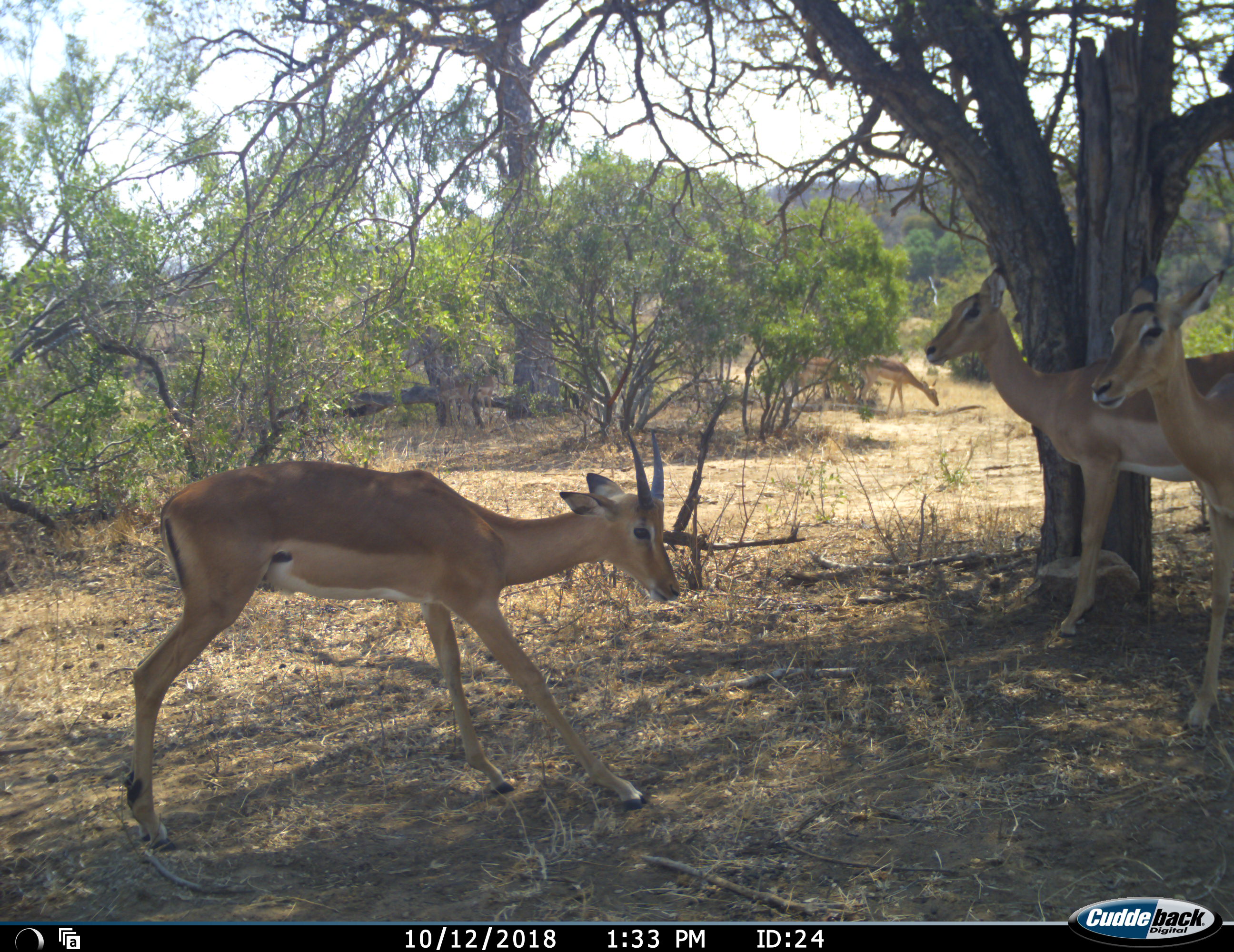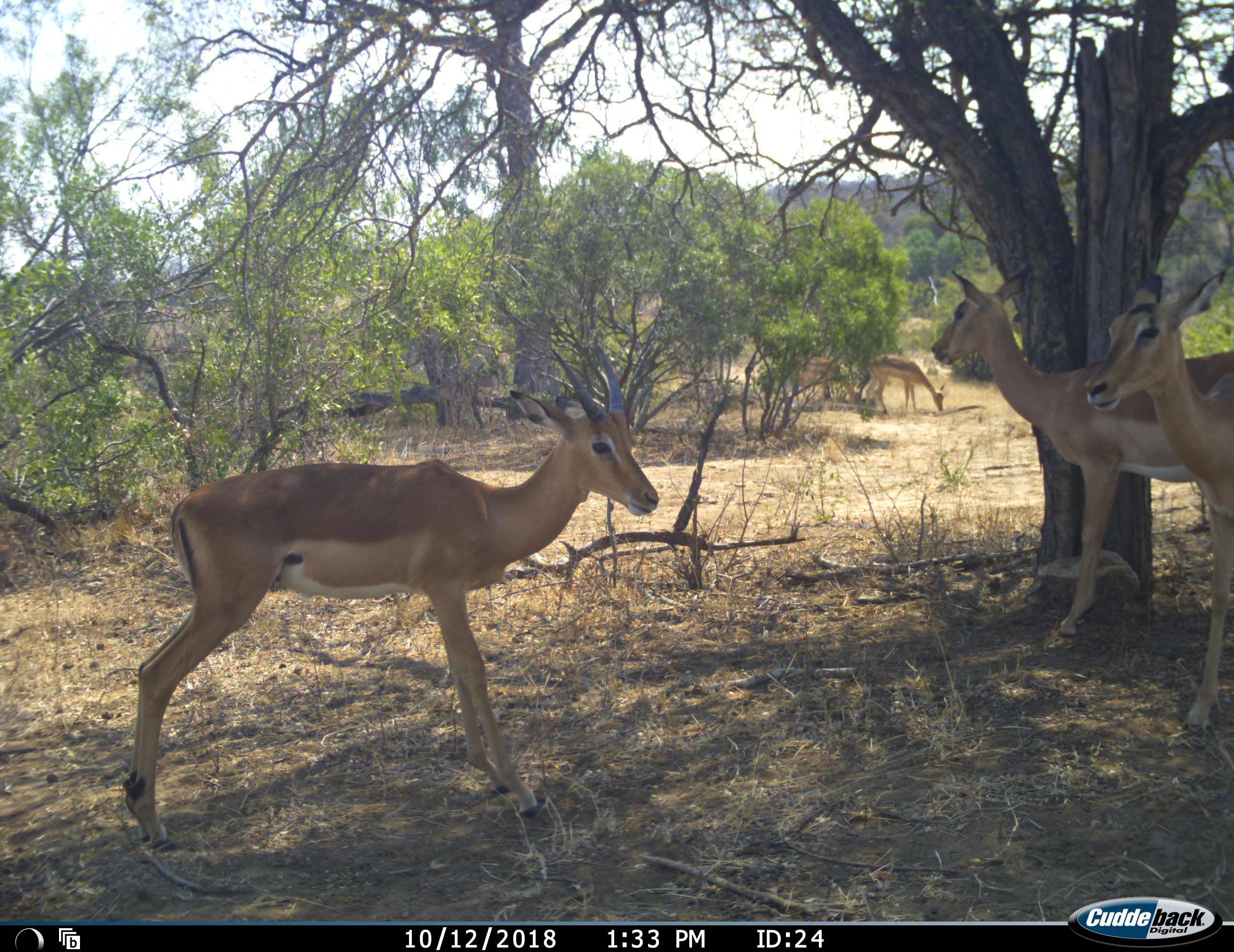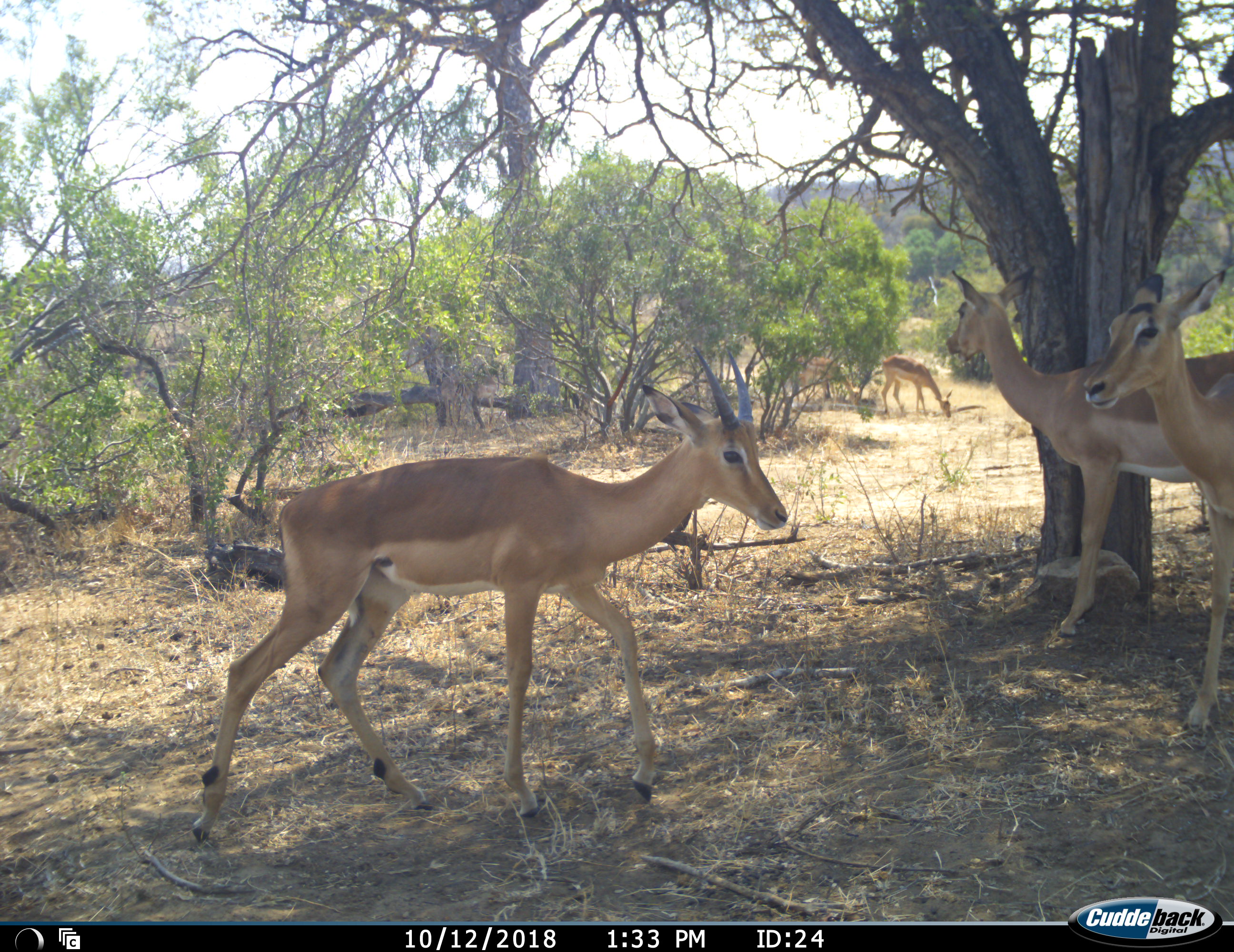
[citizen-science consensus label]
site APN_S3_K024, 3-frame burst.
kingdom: Animalia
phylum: Chordata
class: Mammalia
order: Artiodactyla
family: Bovidae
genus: Aepyceros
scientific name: Aepyceros melampus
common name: impala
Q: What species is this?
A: Impala (Aepyceros melampus).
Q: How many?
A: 5.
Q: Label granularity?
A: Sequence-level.